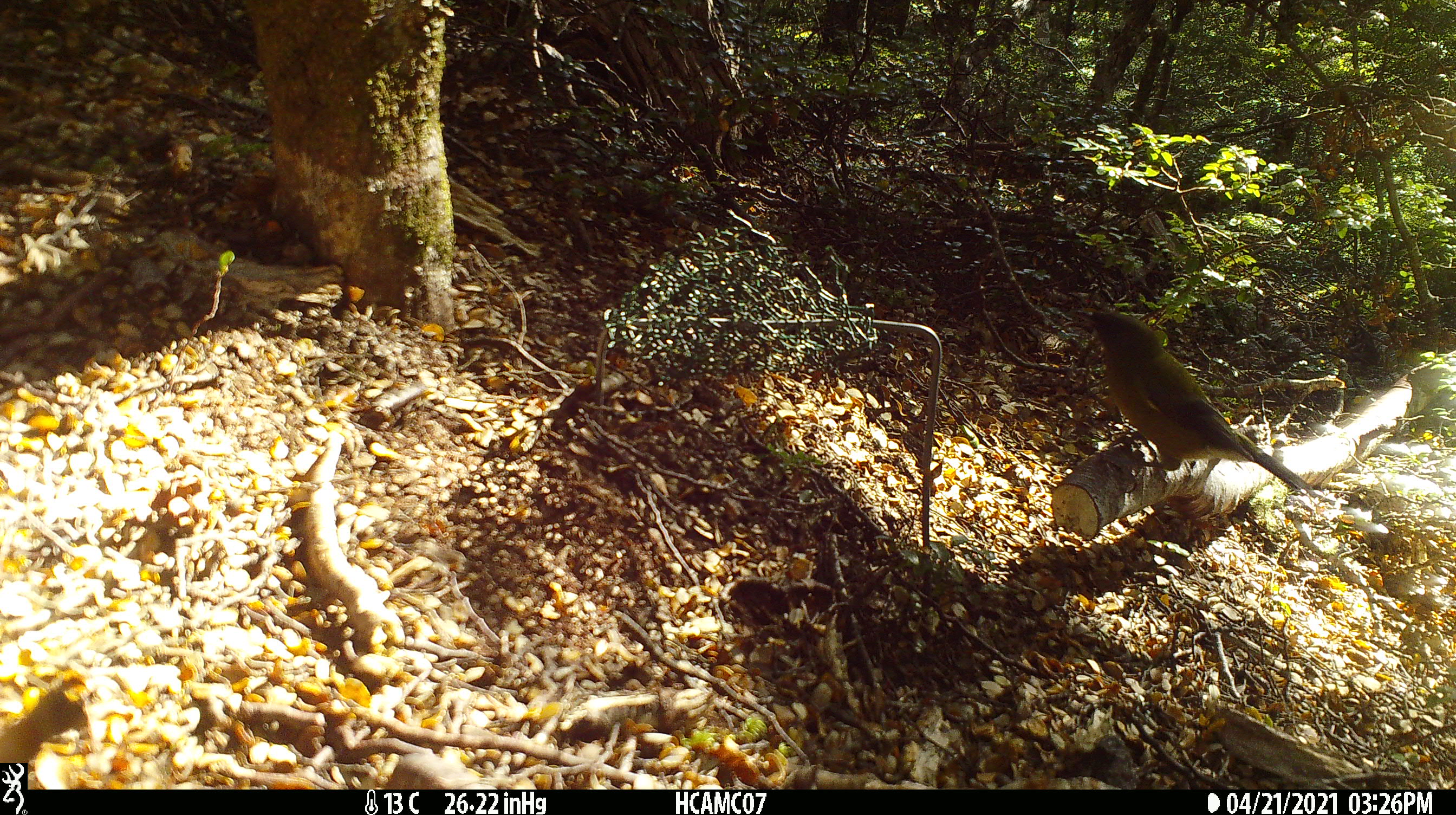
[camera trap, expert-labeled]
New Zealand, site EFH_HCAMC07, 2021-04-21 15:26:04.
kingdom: Animalia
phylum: Chordata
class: Aves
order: Passeriformes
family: Meliphagidae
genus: Anthornis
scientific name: Anthornis melanura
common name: new zealand bellbird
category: bellbird